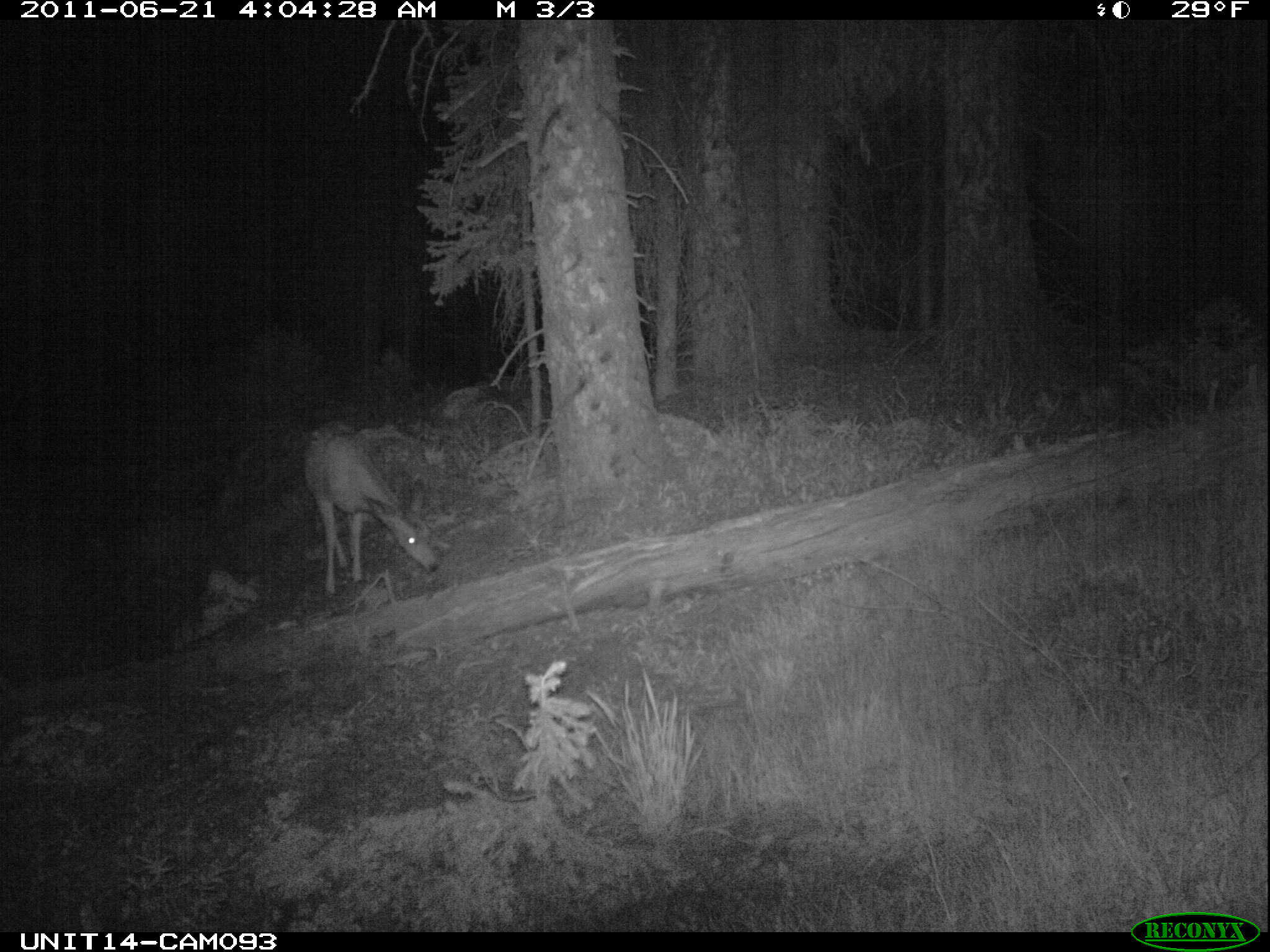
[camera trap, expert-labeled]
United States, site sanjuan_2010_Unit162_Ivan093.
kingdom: Animalia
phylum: Chordata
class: Mammalia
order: Artiodactyla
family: Cervidae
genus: Odocoileus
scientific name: Odocoileus hemionus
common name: mule deer